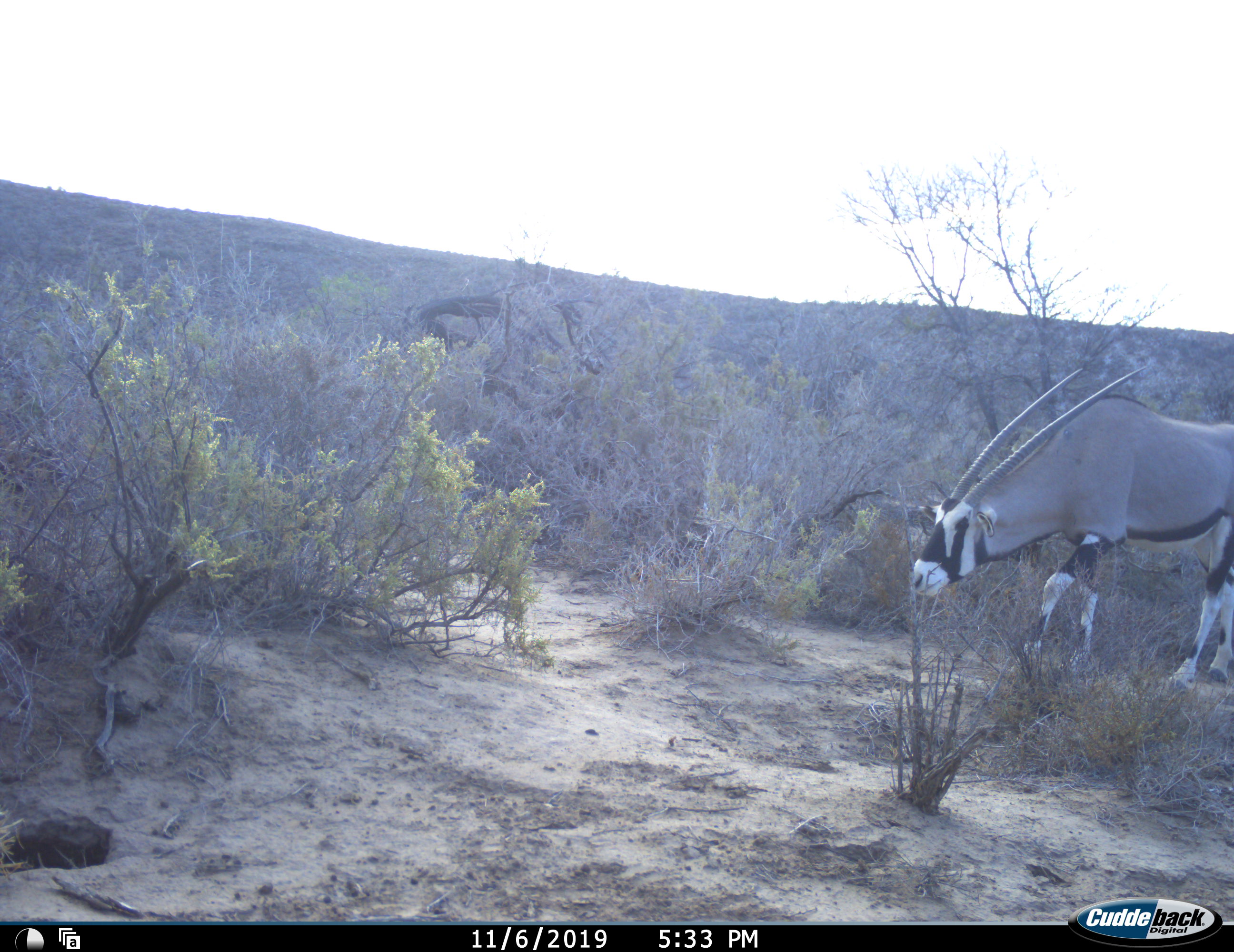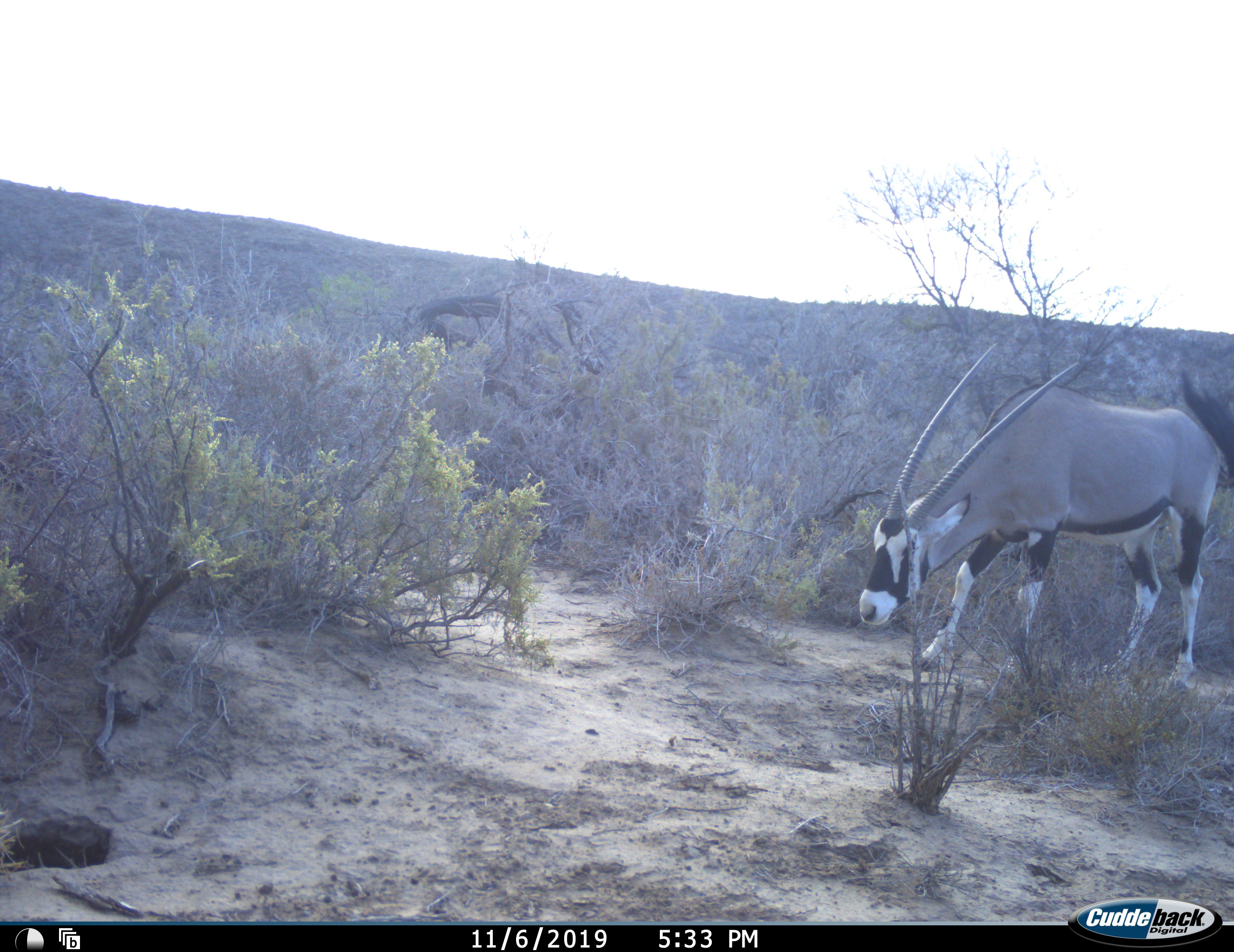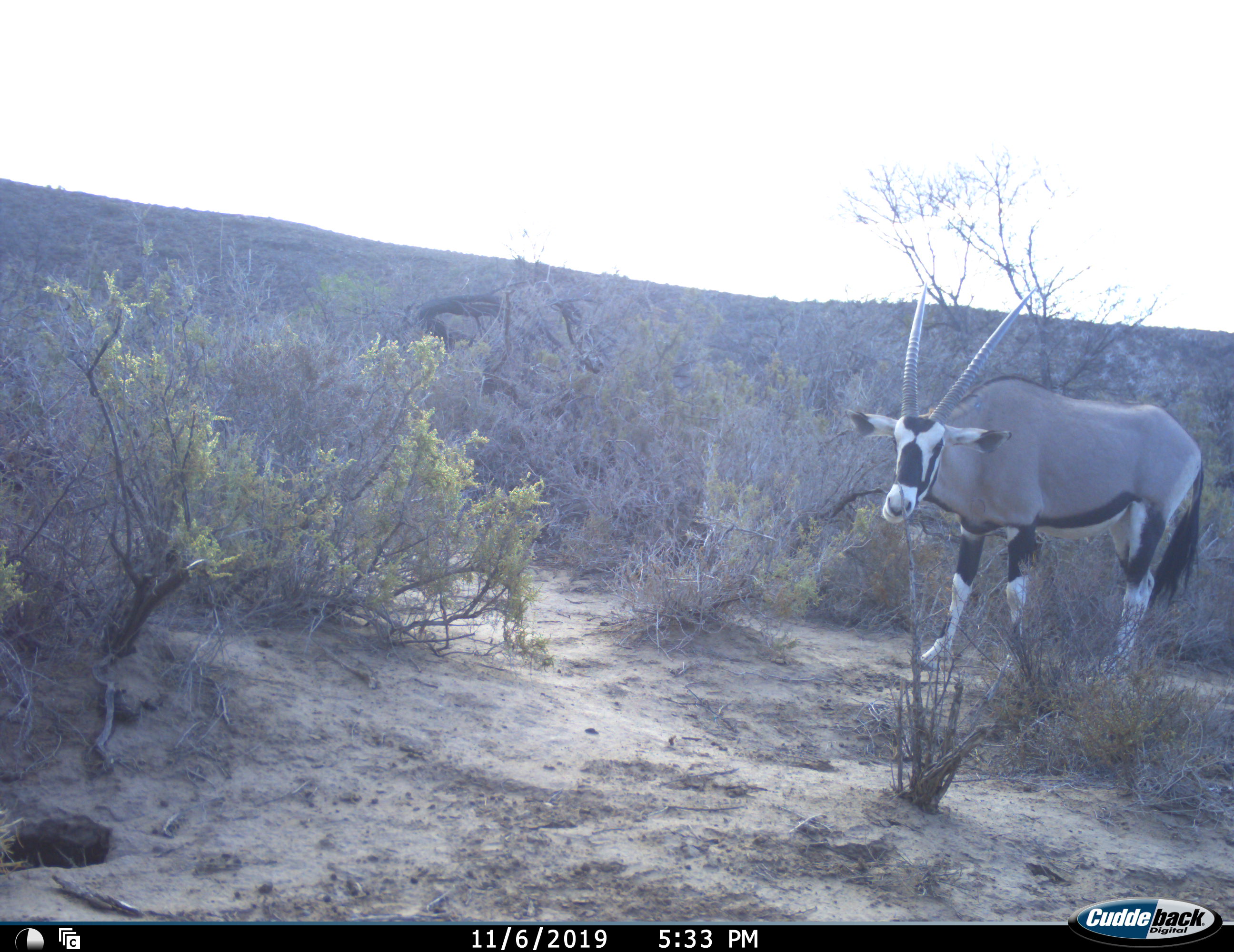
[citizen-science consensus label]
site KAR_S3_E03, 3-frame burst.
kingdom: Animalia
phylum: Chordata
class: Mammalia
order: Artiodactyla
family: Bovidae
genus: Oryx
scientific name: Oryx gazella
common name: gemsbok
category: oryx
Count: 1.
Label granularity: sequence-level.